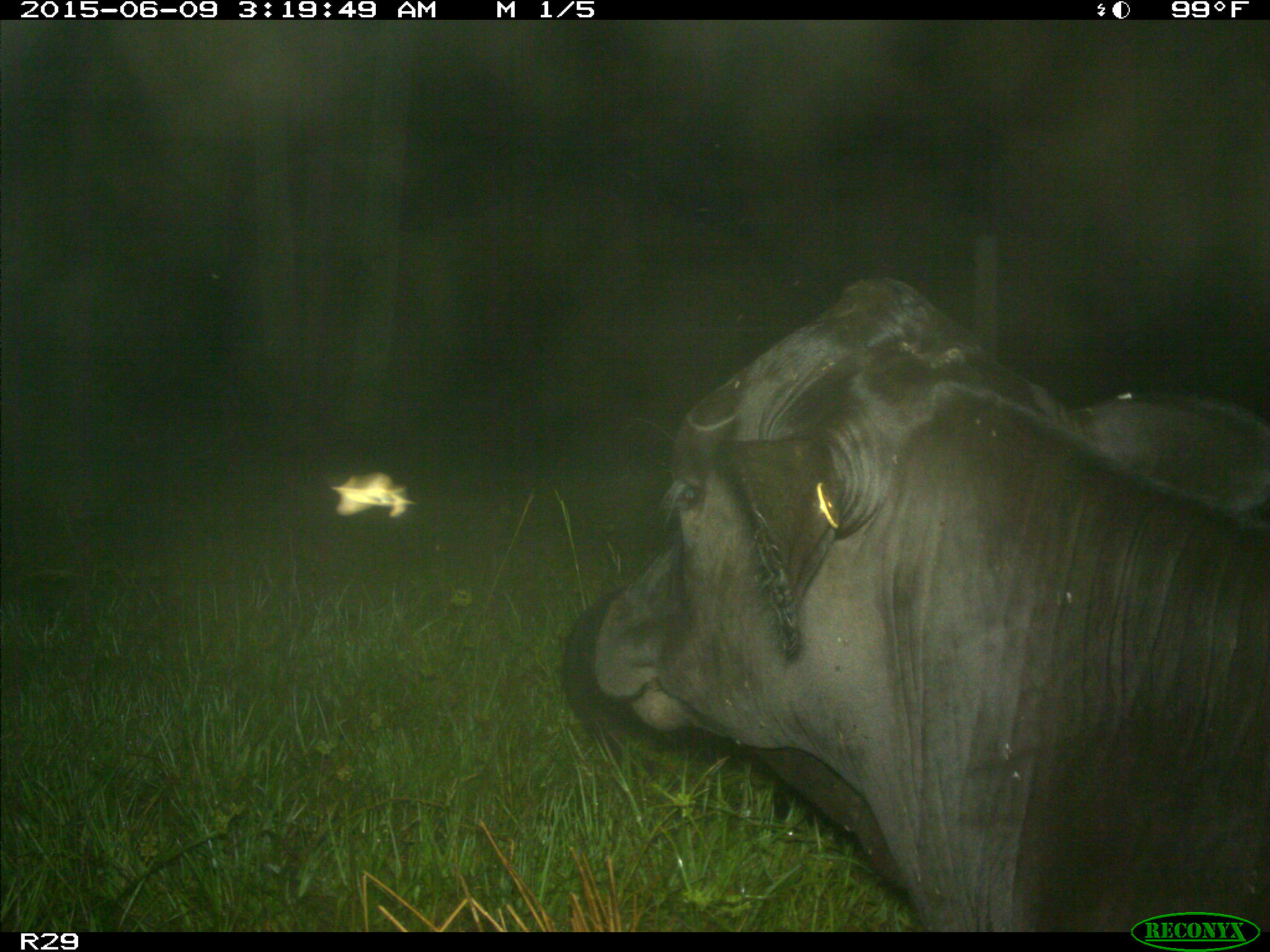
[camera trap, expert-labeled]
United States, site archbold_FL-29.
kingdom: Animalia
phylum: Chordata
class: Mammalia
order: Artiodactyla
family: Bovidae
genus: Bos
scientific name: Bos taurus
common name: domestic cow